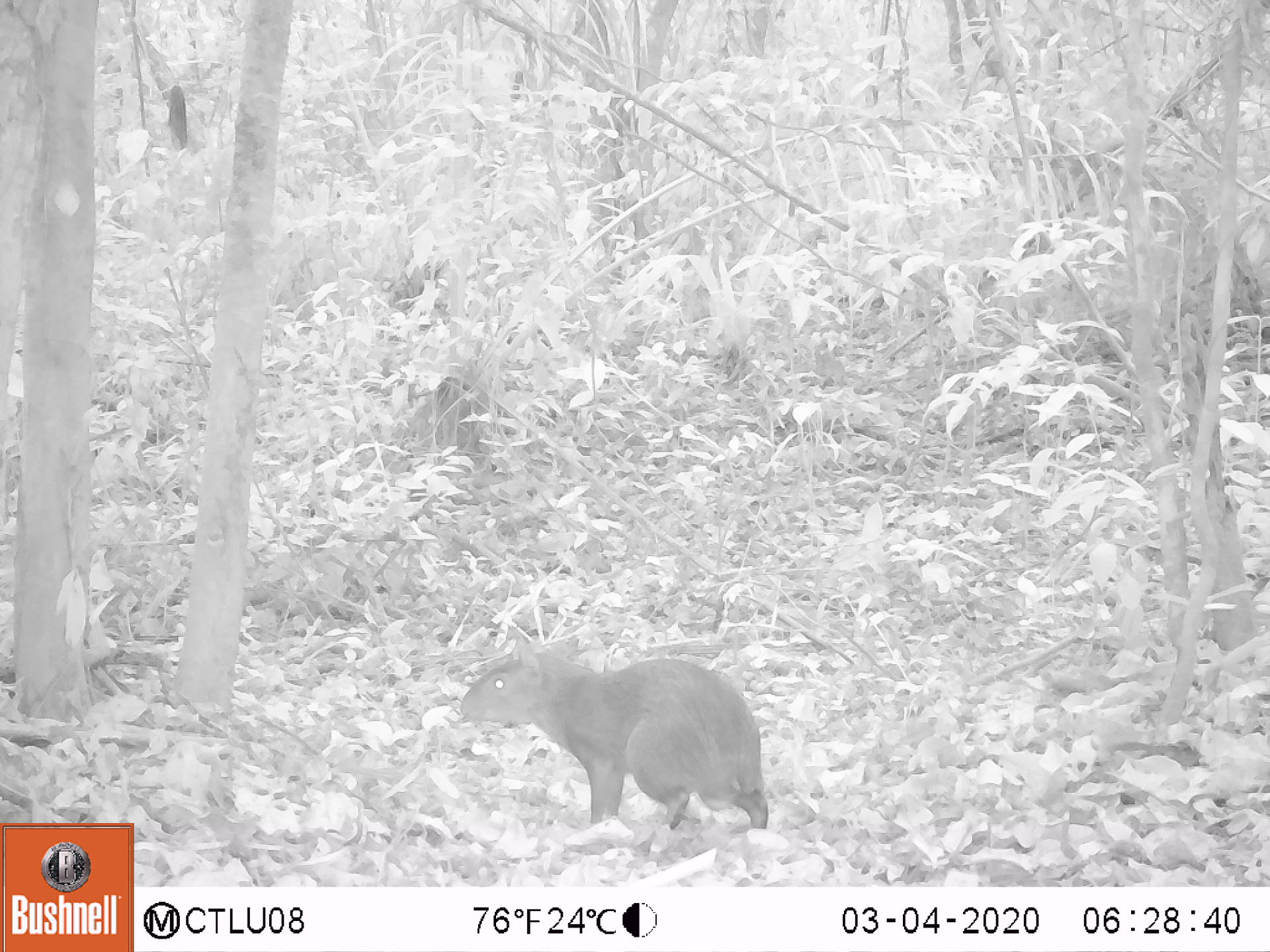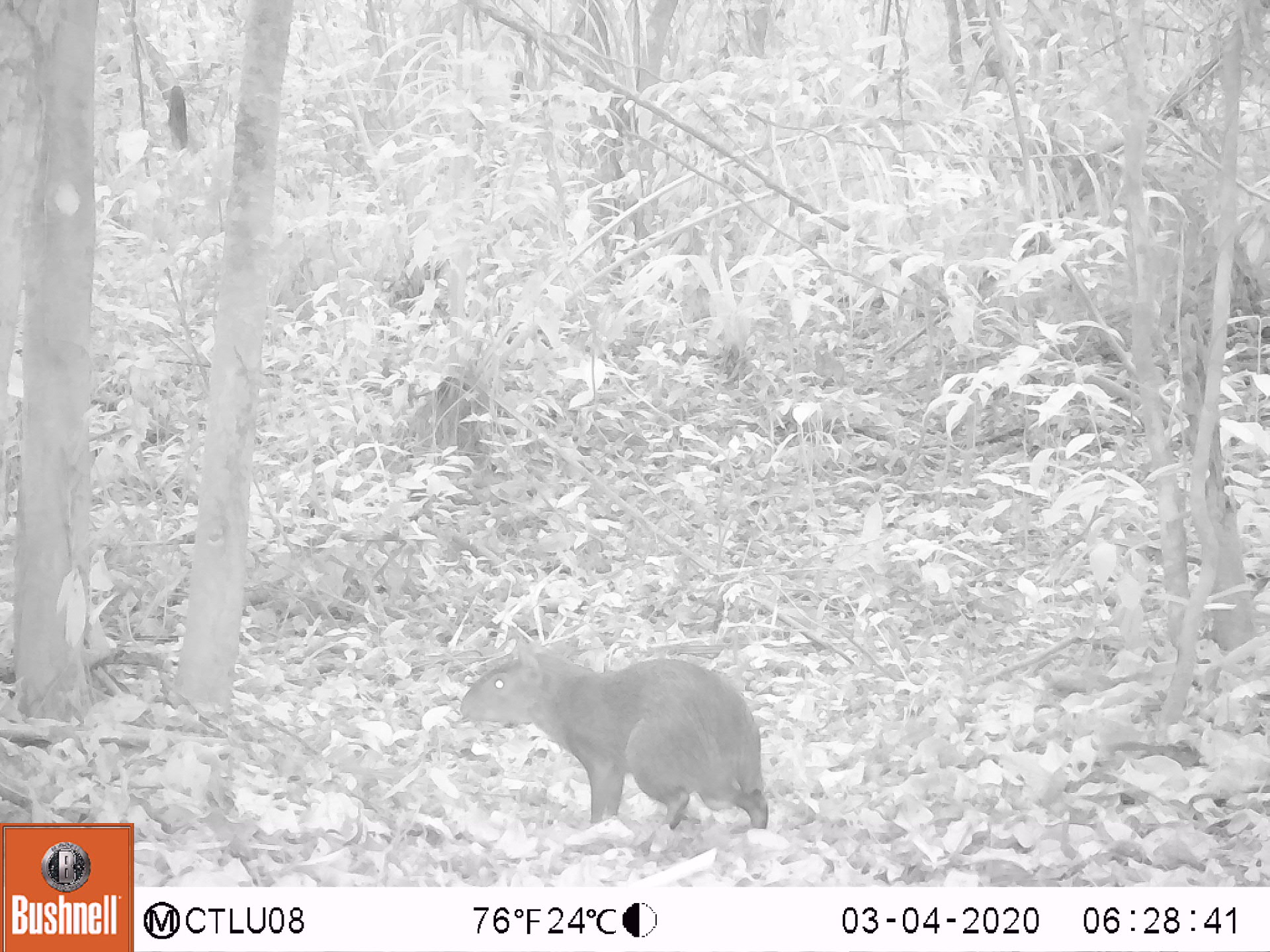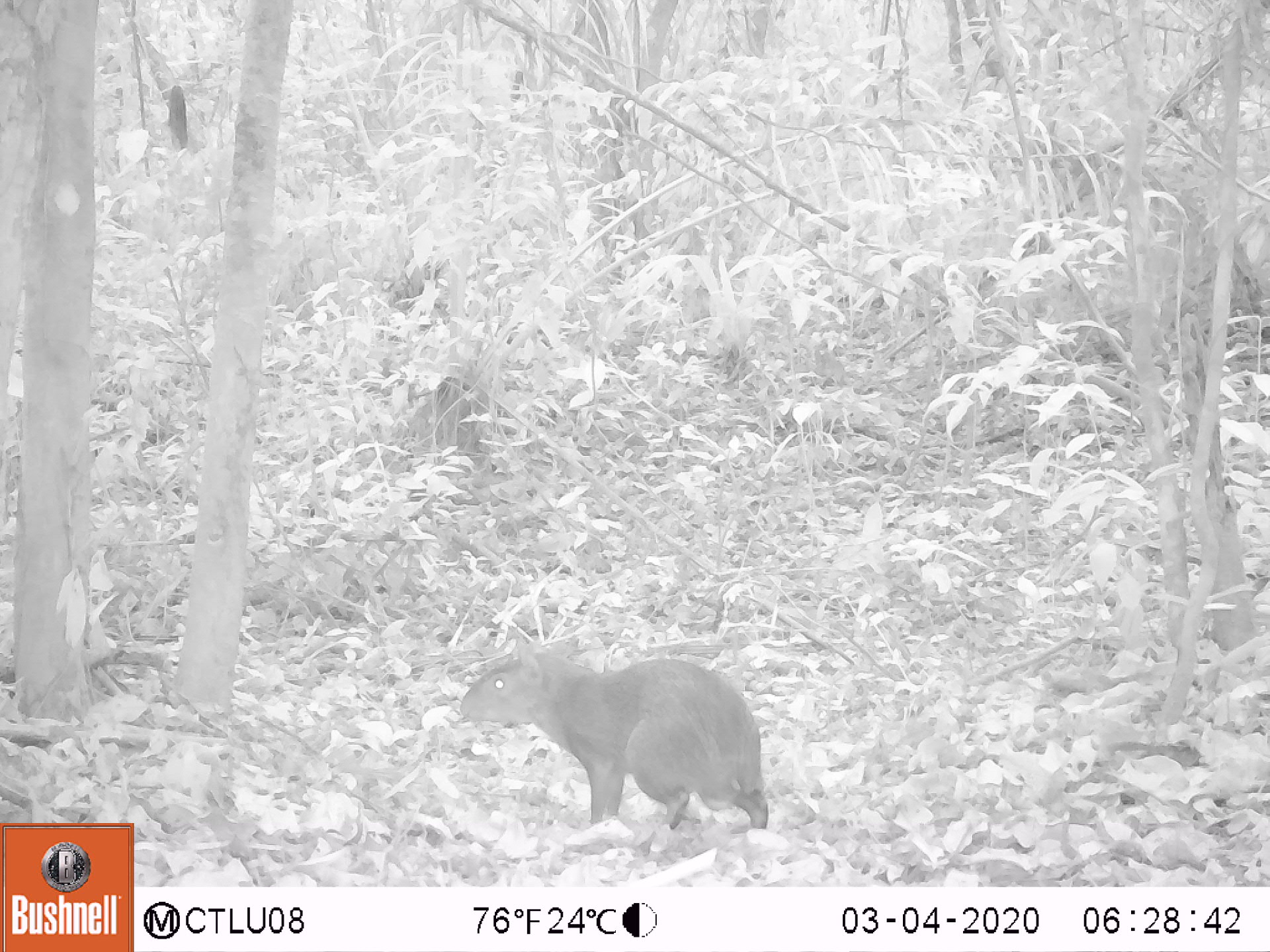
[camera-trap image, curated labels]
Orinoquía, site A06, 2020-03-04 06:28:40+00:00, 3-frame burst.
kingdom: Animalia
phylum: Chordata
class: Mammalia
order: Rodentia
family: Dasyproctidae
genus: Dasyprocta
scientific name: Dasyprocta fuliginosa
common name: black agouti